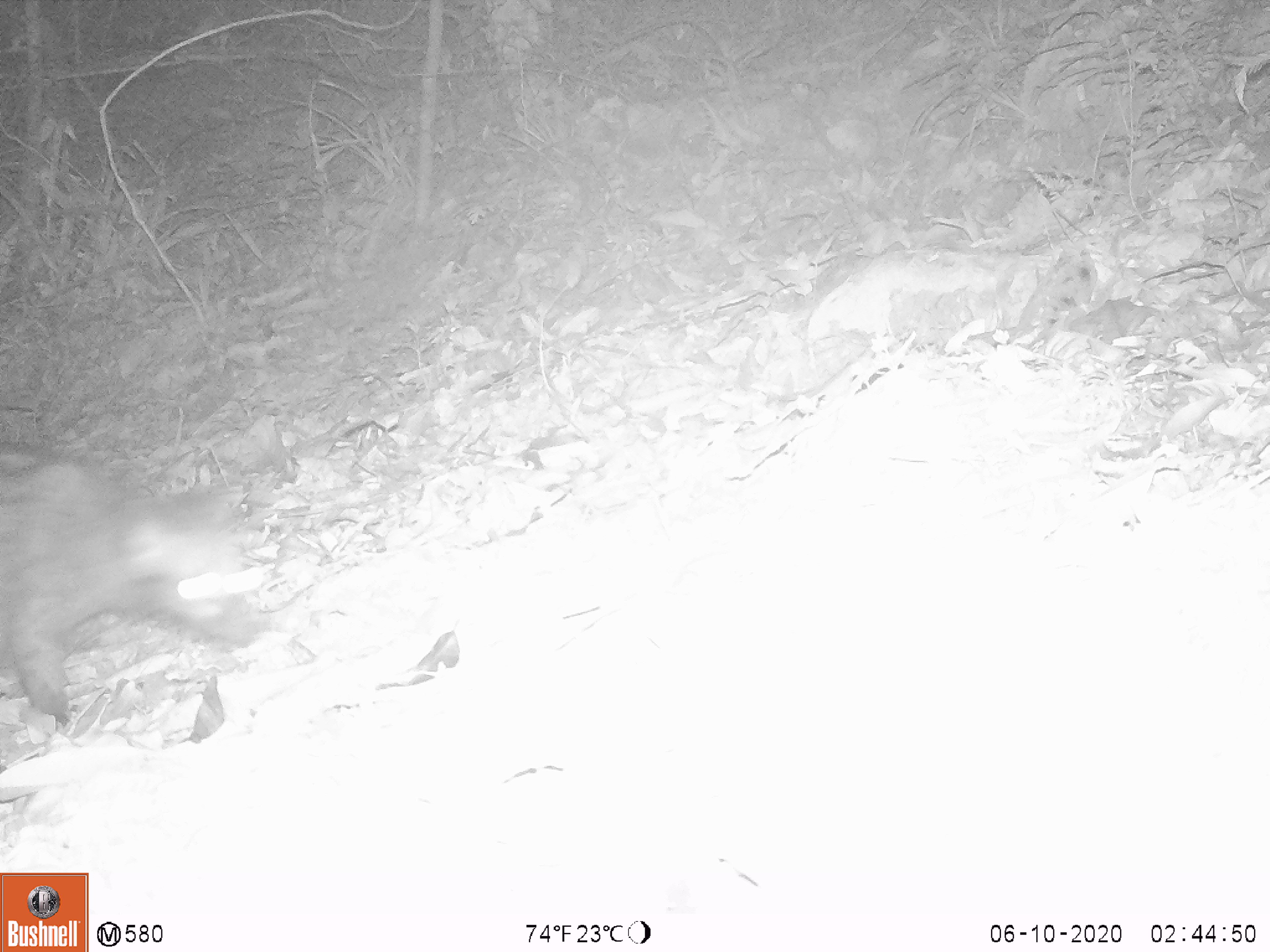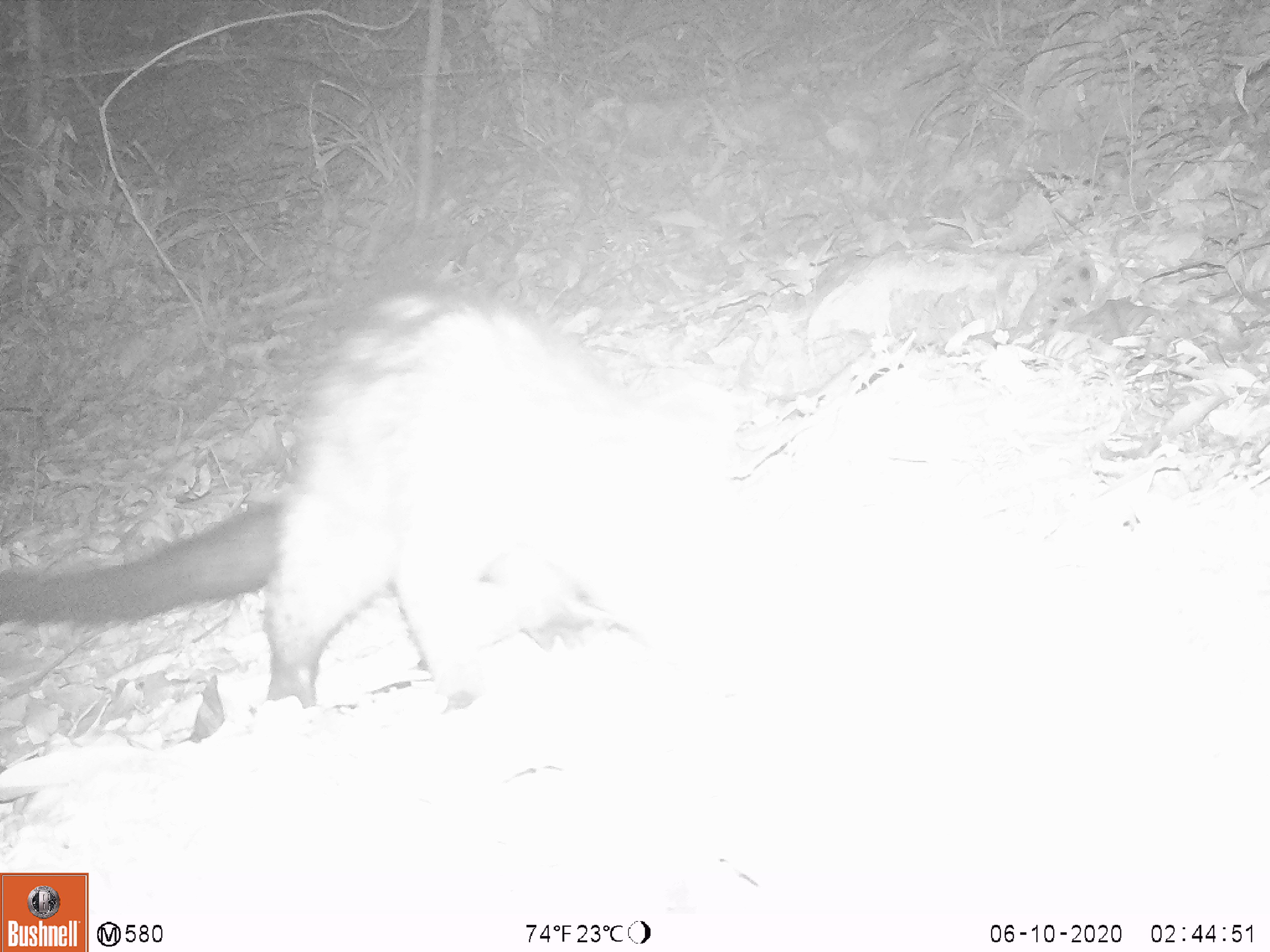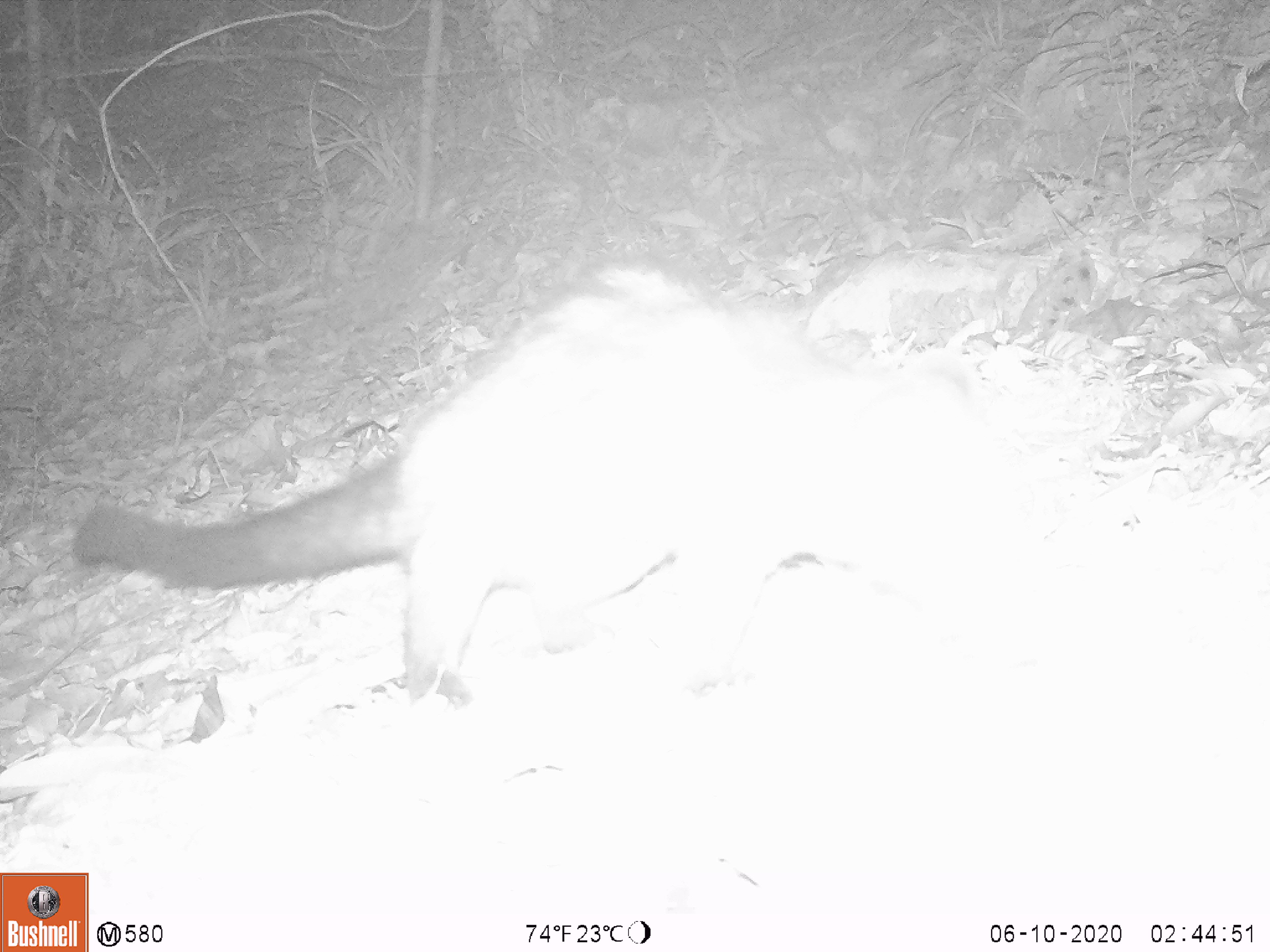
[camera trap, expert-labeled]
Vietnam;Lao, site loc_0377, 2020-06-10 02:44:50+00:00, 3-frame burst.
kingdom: Animalia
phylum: Chordata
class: Mammalia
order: Carnivora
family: Viverridae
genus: Paradoxurus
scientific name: Paradoxurus hermaphroditus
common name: common palm civet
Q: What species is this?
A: Common palm civet (Paradoxurus hermaphroditus).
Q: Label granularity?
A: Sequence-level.